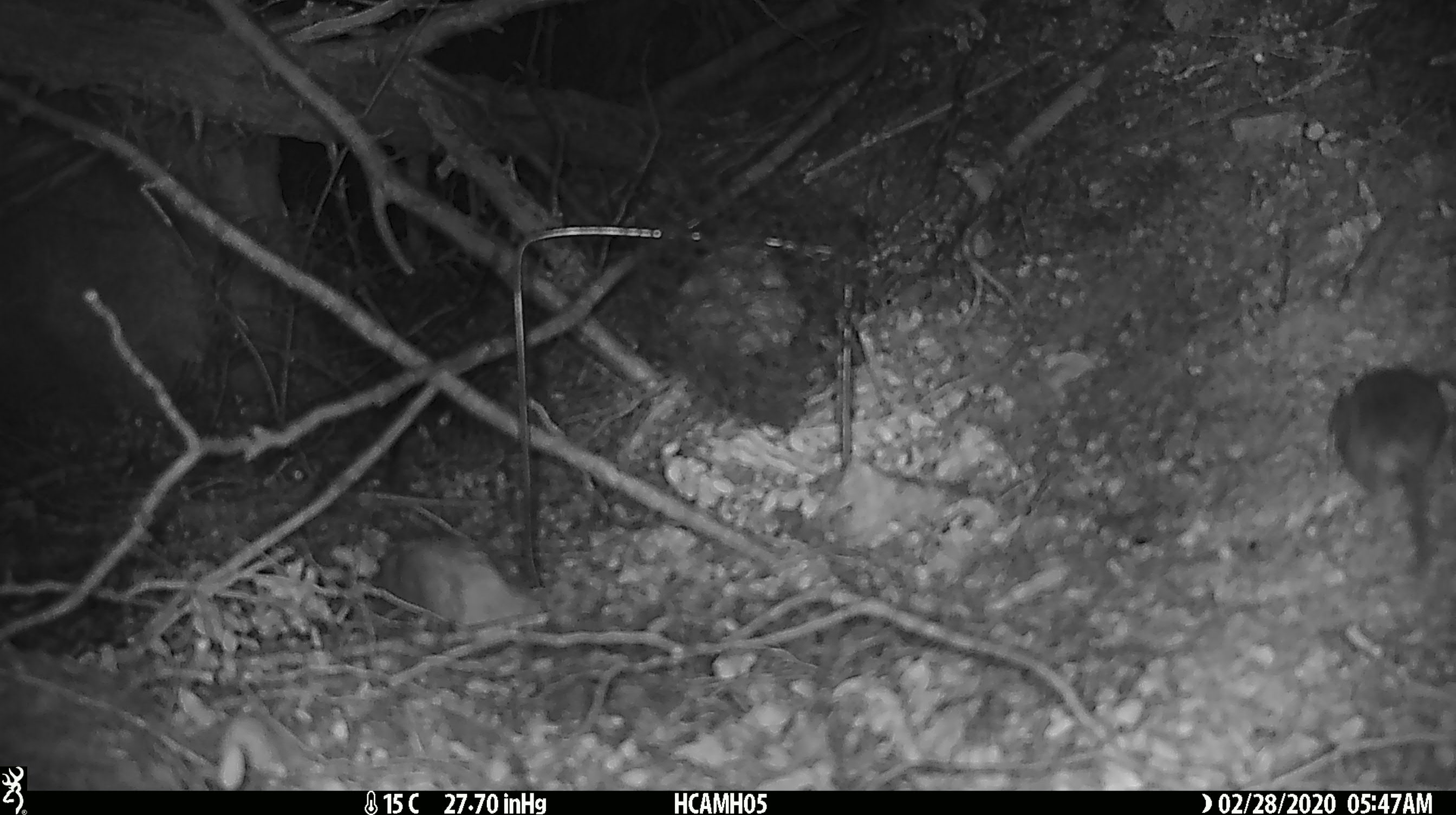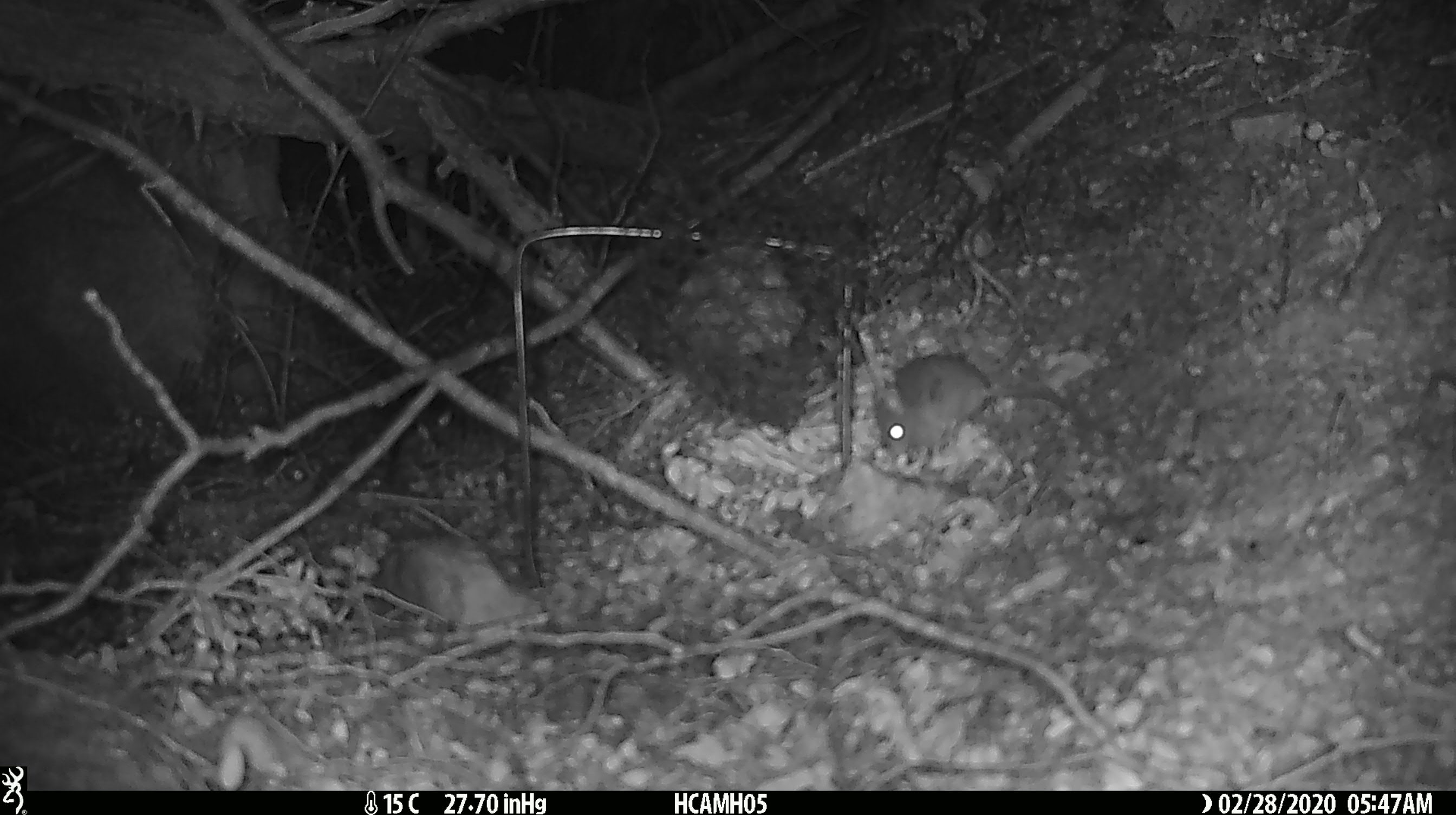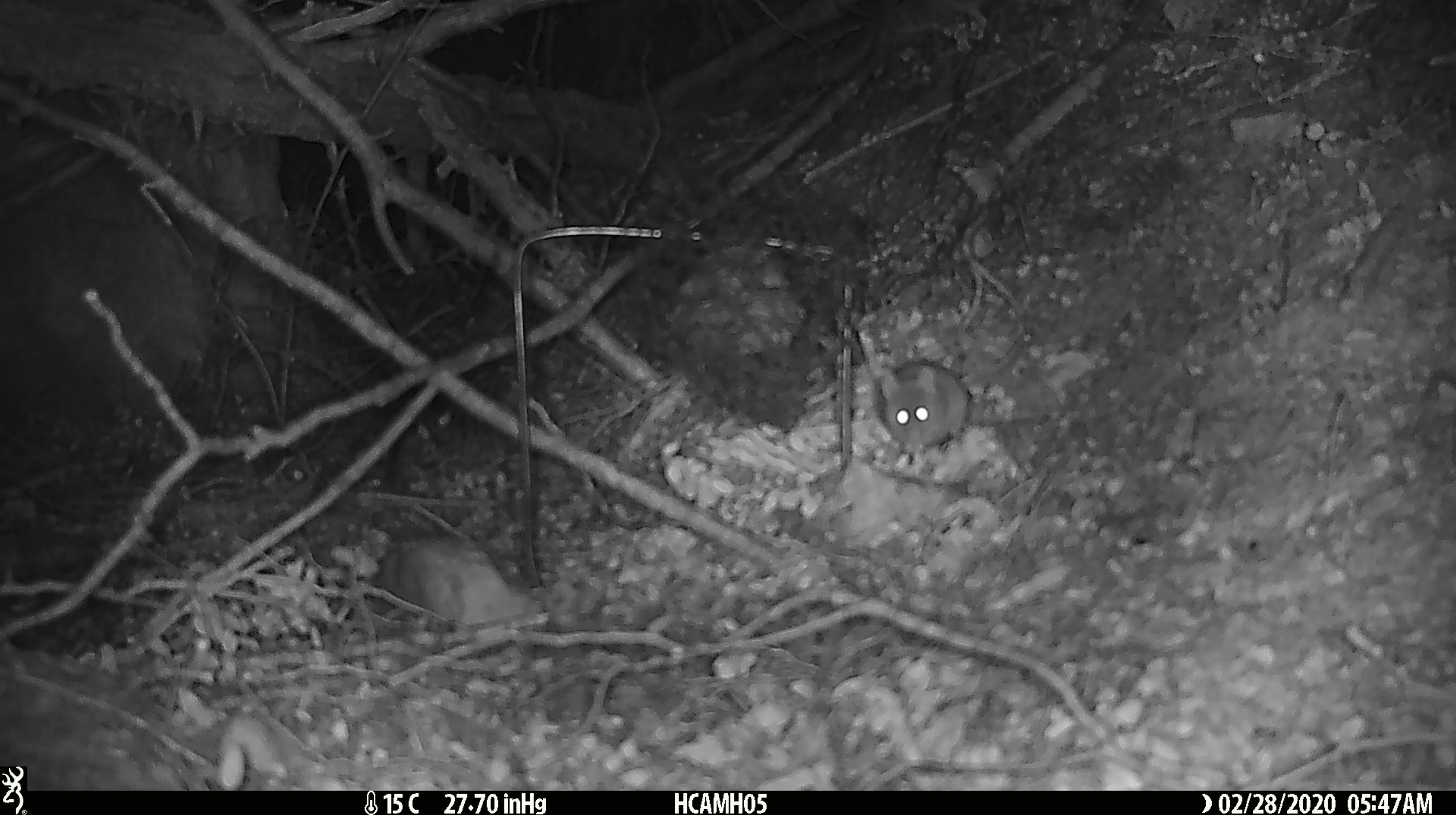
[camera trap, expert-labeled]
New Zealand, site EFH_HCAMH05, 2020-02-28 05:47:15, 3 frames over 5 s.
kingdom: Animalia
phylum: Chordata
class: Mammalia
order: Rodentia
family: Muridae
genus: Mus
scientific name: Mus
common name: mouse